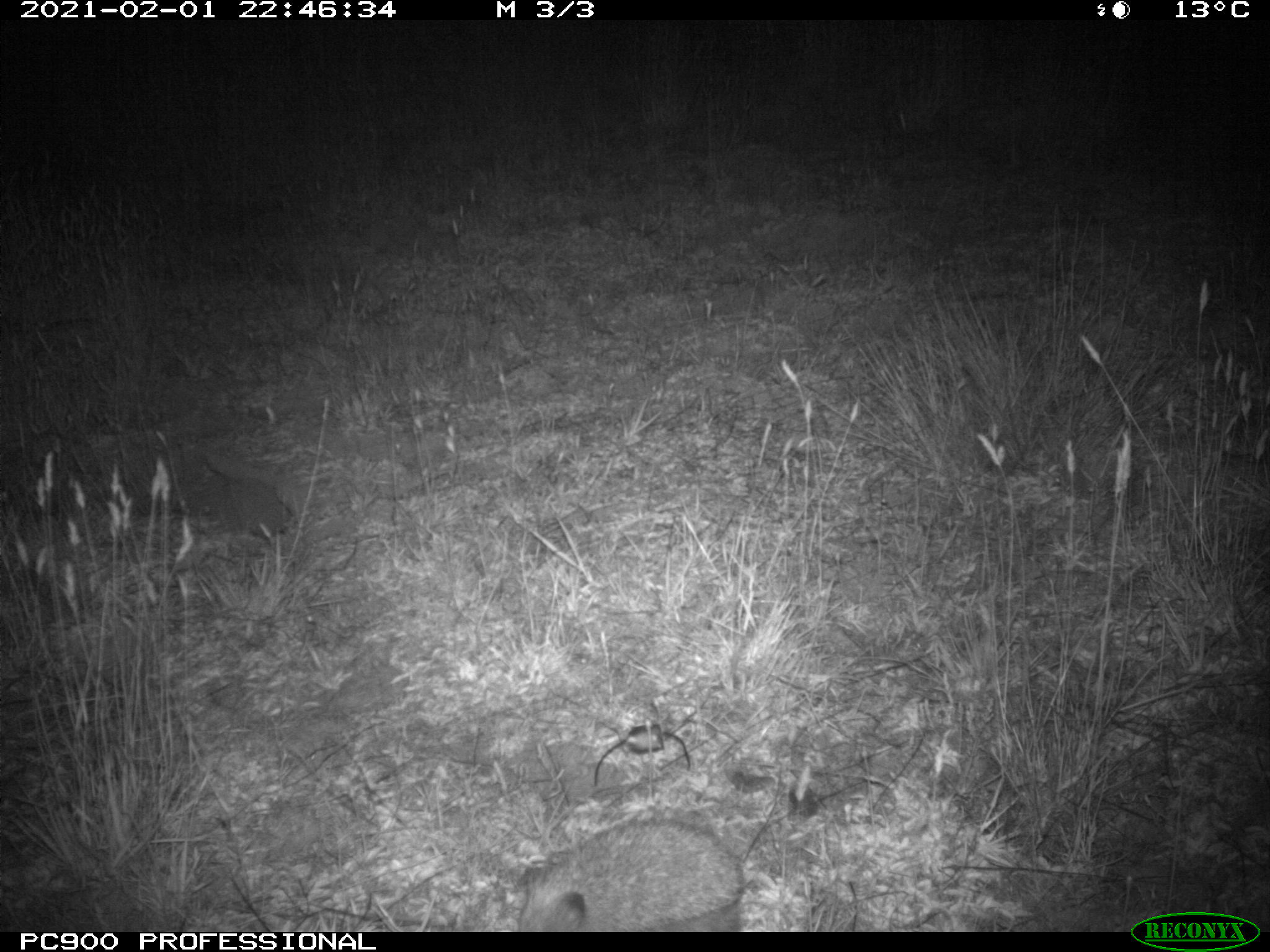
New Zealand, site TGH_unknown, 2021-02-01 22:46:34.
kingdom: Animalia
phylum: Chordata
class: Mammalia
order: Eulipotyphla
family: Erinaceidae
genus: Erinaceus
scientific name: Erinaceus europaeus europaeus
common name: european hedgehog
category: hedgehog